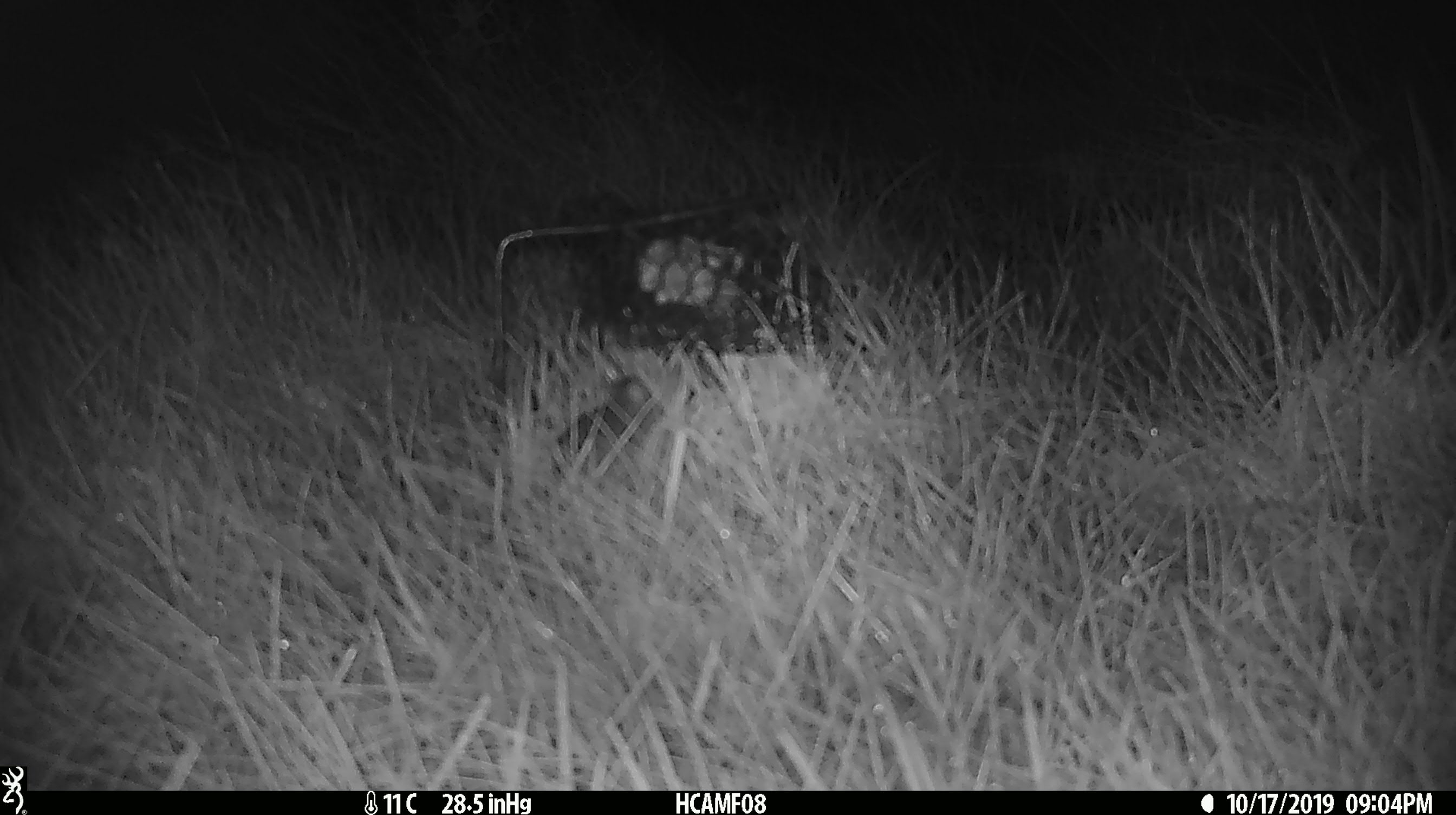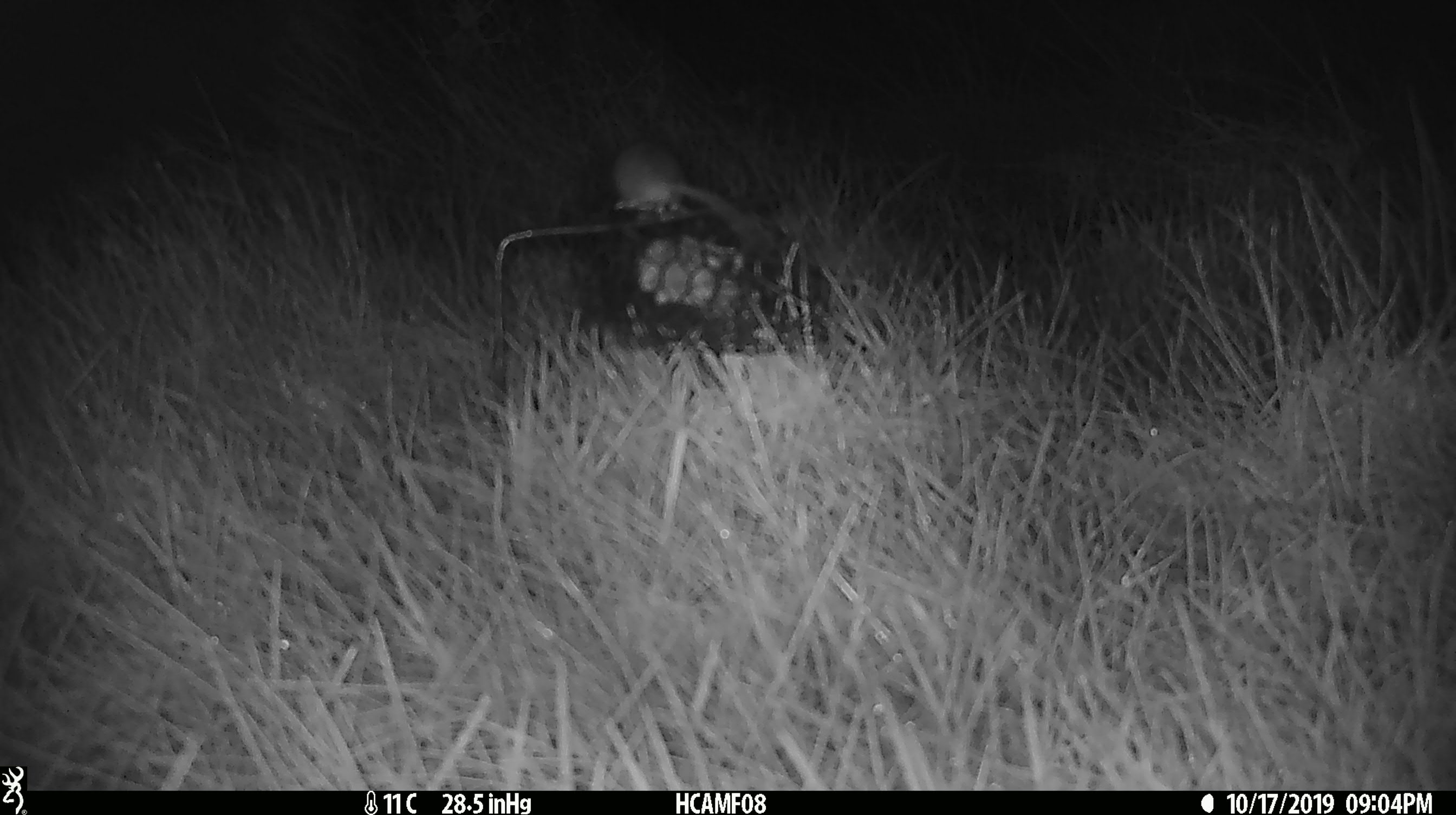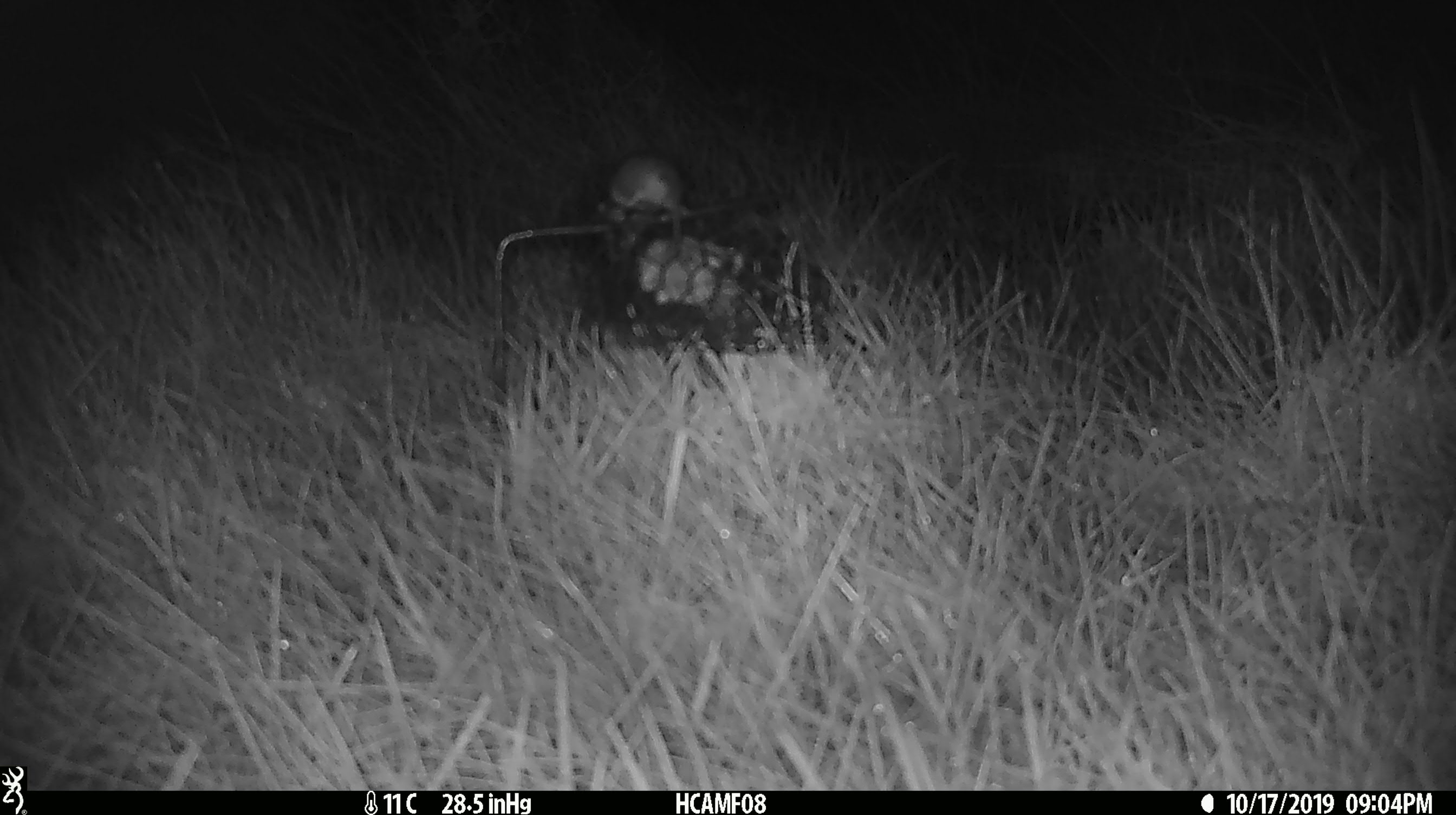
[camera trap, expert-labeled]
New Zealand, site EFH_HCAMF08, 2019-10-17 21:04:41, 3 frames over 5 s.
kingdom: Animalia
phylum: Chordata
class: Mammalia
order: Rodentia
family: Muridae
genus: Mus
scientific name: Mus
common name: mouse